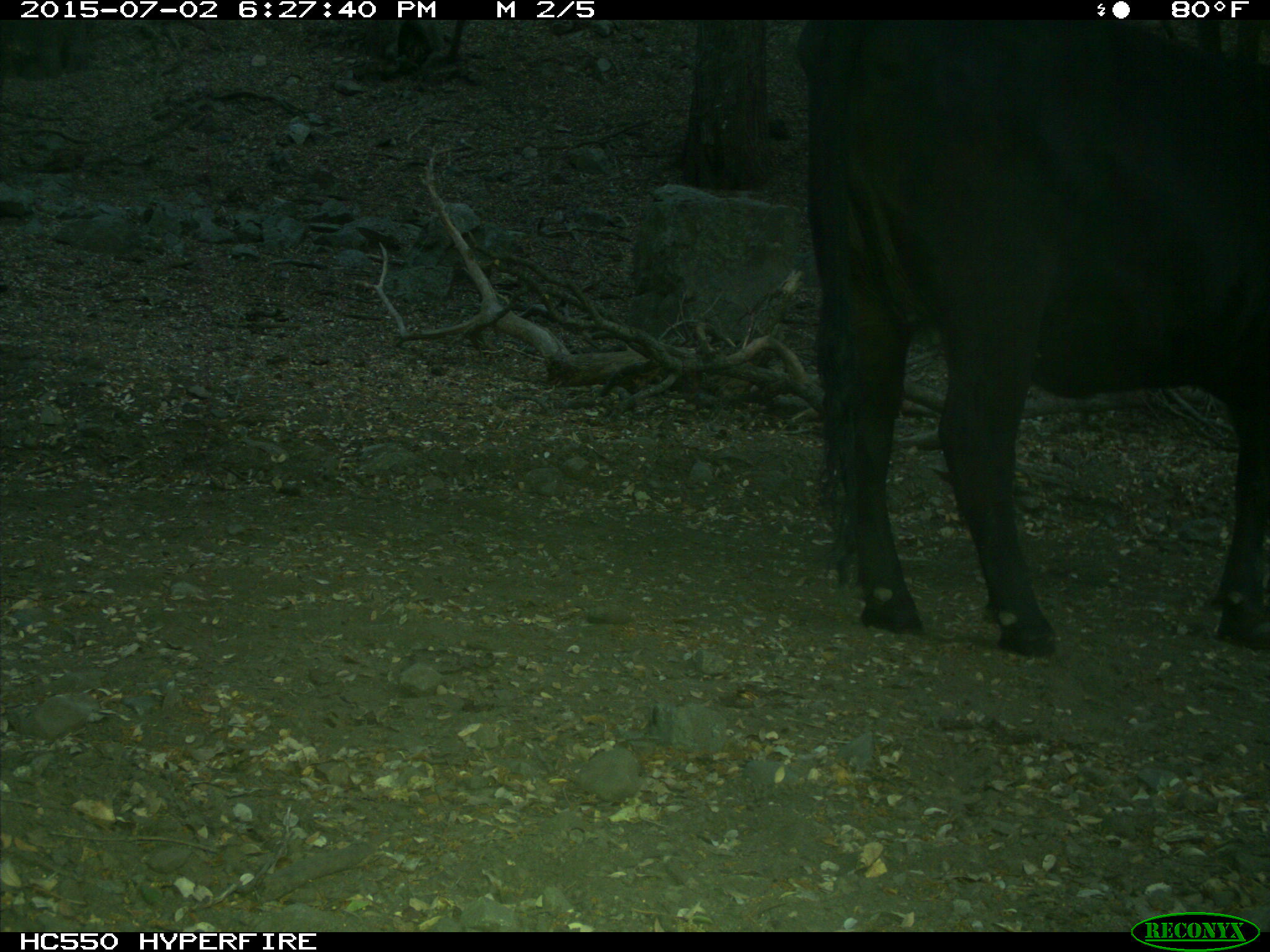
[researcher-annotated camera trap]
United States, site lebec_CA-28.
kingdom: Animalia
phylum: Chordata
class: Mammalia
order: Artiodactyla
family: Bovidae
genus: Bos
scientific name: Bos taurus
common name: domestic cow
Bos taurus (domestic cow).